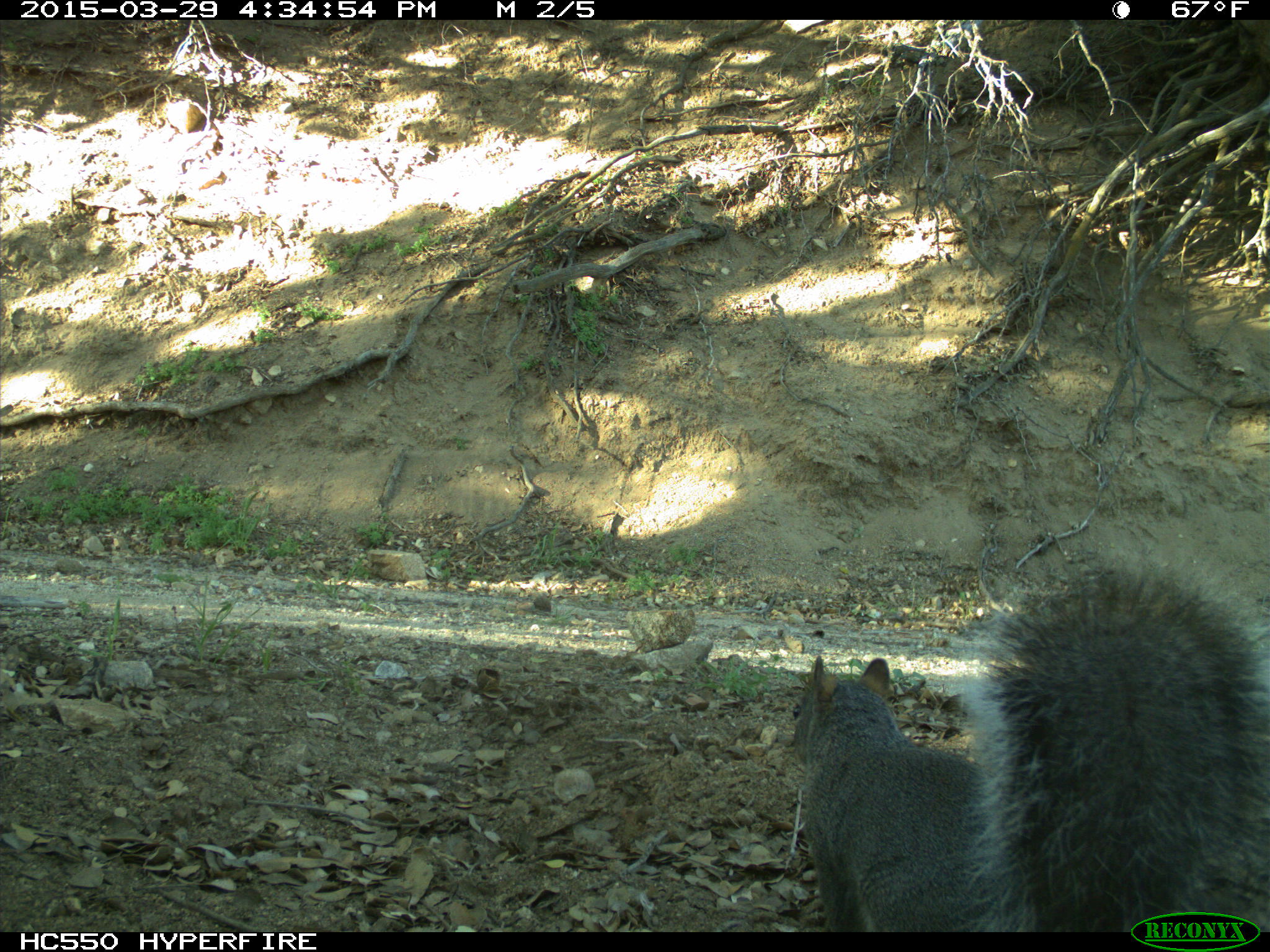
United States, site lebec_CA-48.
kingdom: Animalia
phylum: Chordata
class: Mammalia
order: Rodentia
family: Sciuridae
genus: Sciurus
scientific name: Sciurus carolinensis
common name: eastern gray squirrel